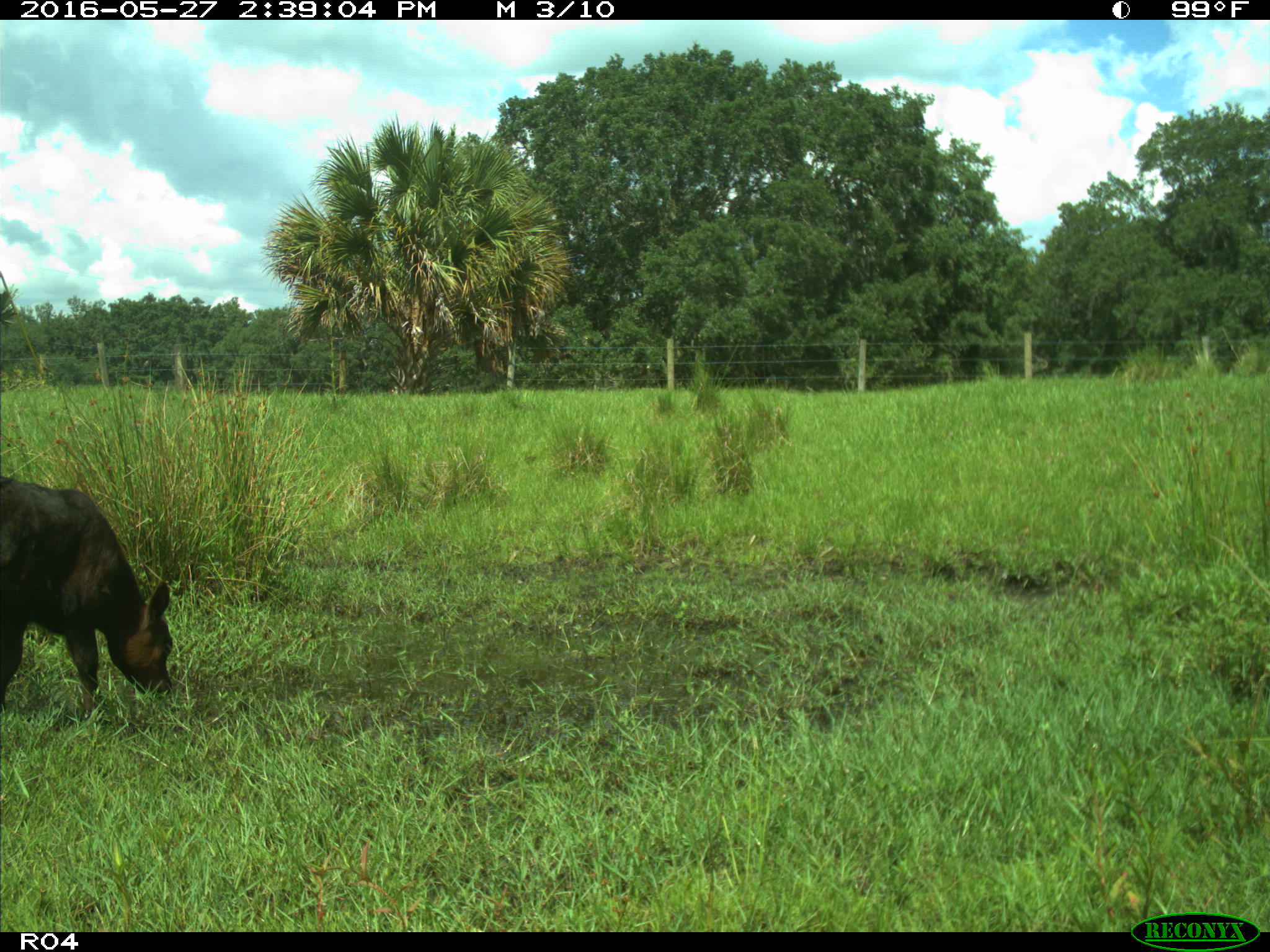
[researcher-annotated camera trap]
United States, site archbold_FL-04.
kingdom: Animalia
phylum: Chordata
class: Mammalia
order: Artiodactyla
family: Bovidae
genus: Bos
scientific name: Bos taurus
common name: domestic cow